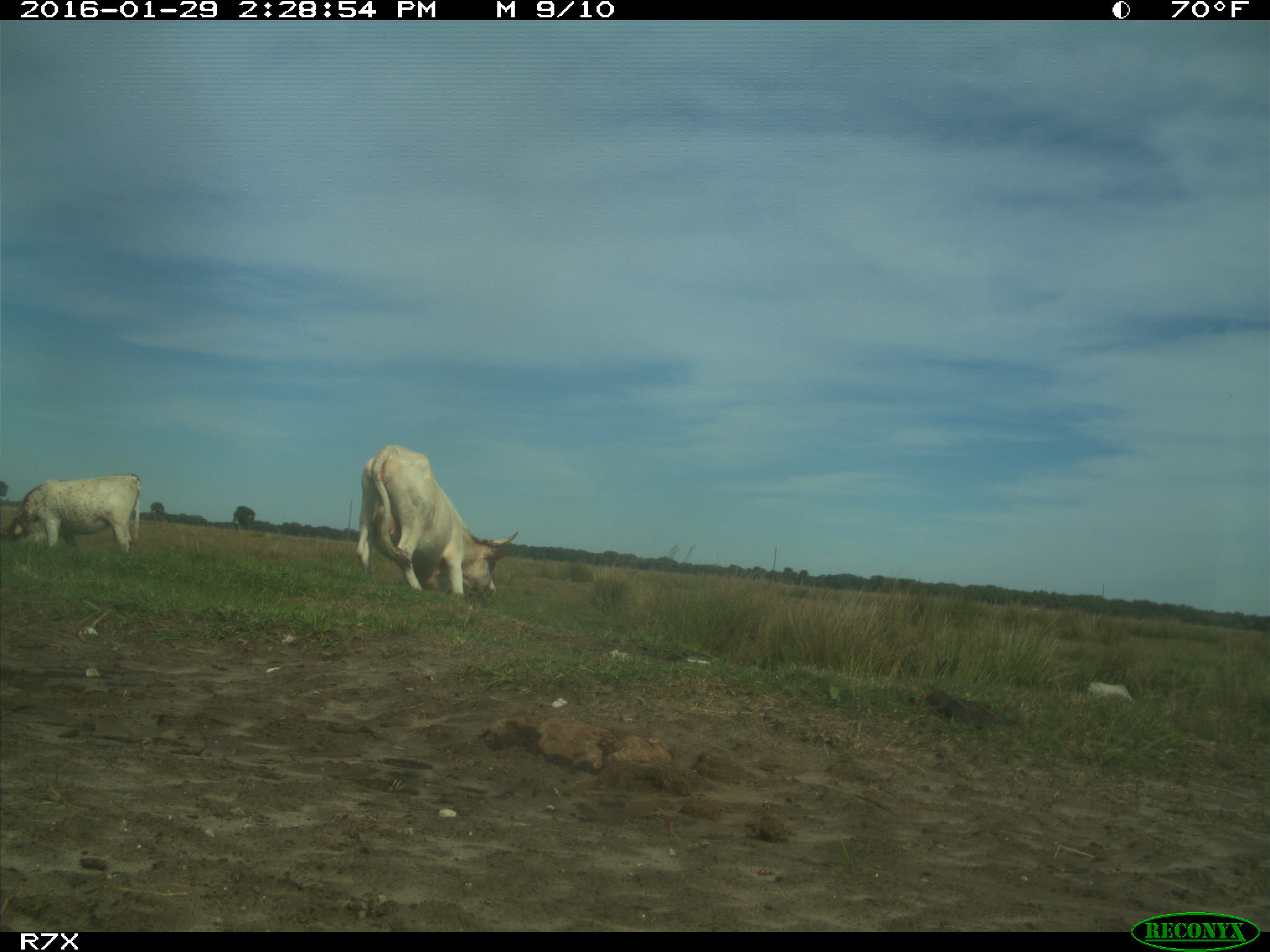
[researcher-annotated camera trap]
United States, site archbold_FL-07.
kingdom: Animalia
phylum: Chordata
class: Mammalia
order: Artiodactyla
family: Bovidae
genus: Bos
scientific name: Bos taurus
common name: domestic cow